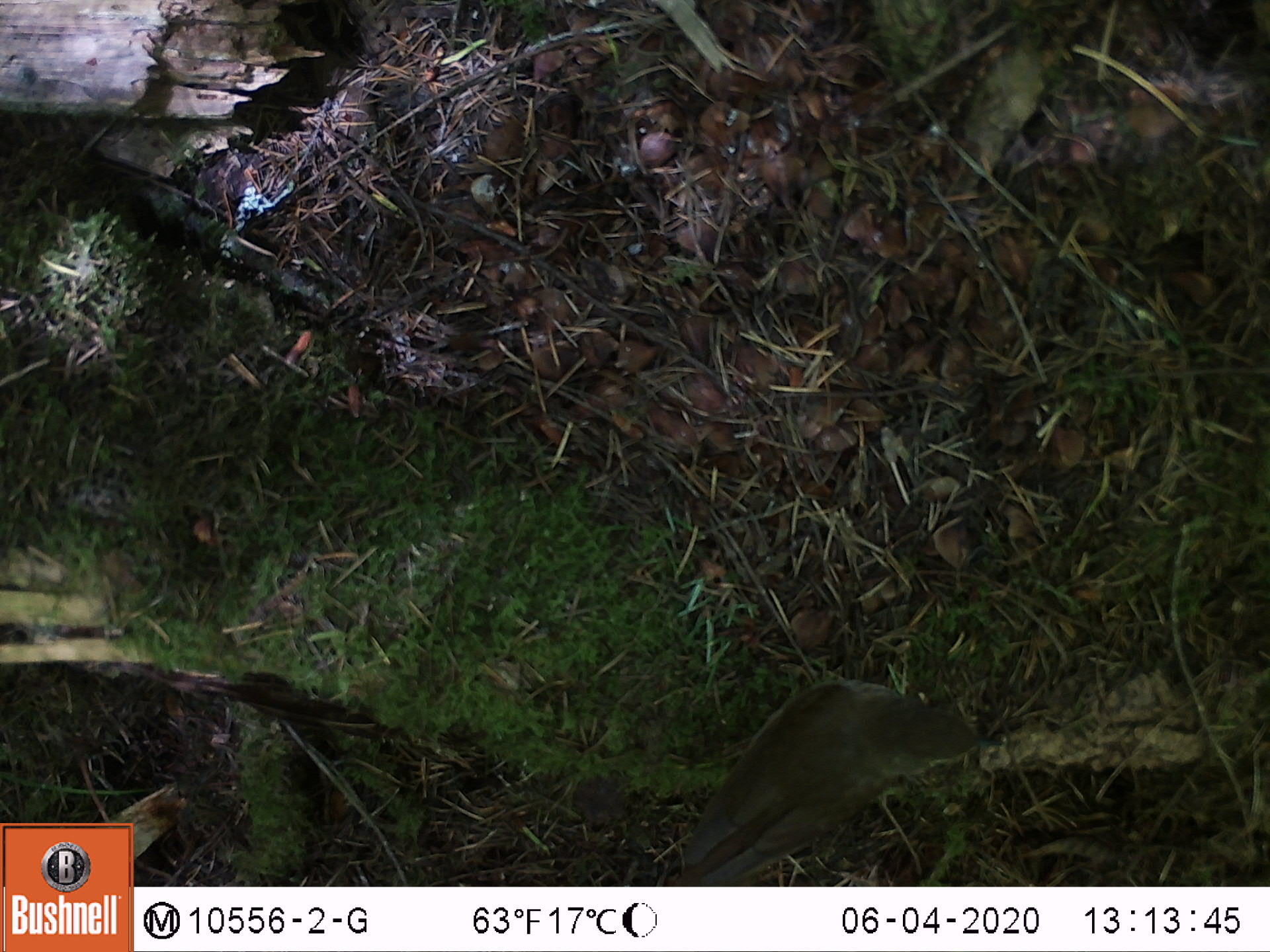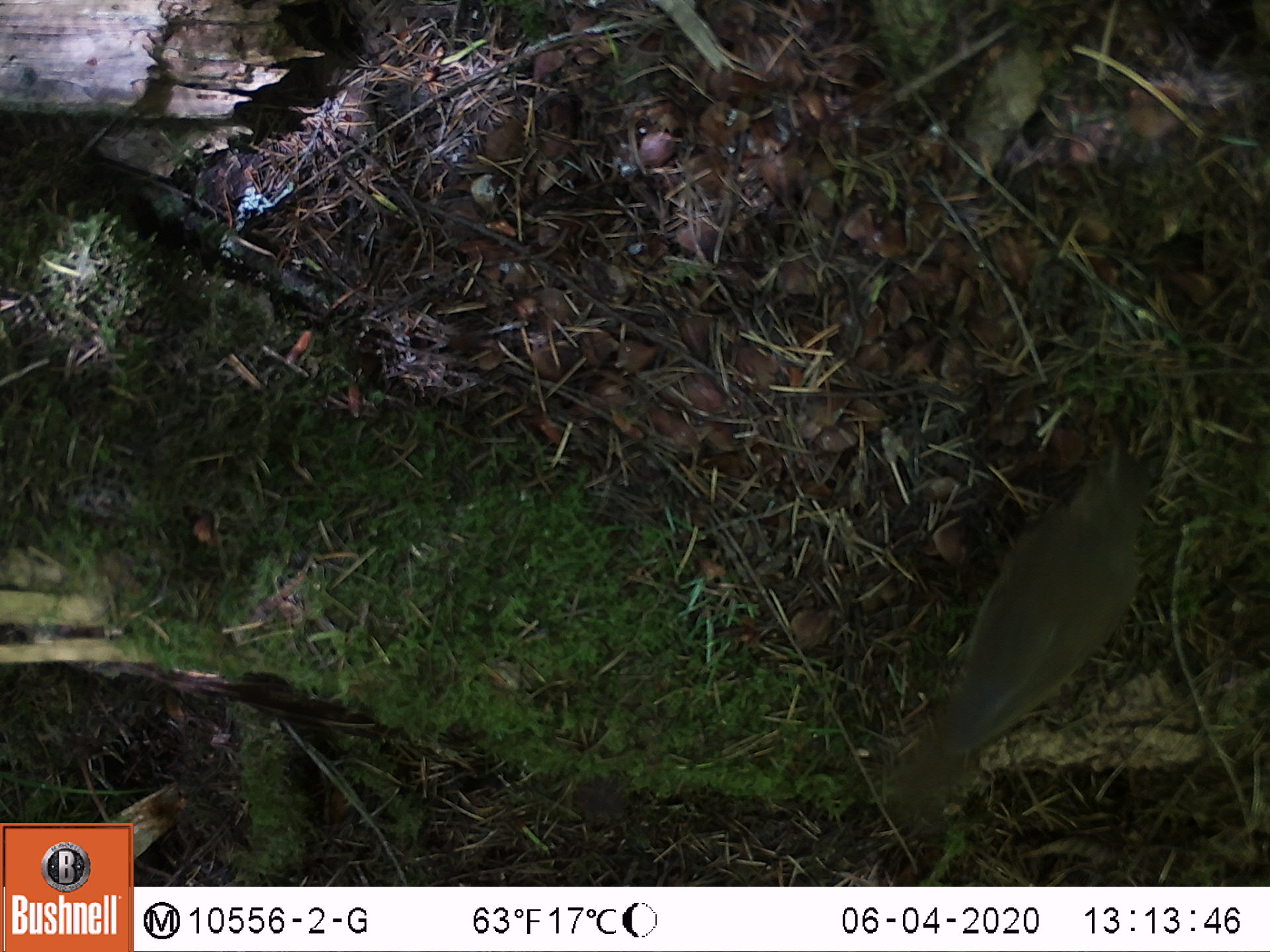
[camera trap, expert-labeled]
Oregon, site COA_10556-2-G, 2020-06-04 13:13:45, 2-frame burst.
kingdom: Animalia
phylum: Chordata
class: Aves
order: Passeriformes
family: Turdidae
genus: Catharus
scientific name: Catharus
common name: brown thrushes and nightingale-thrushes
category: catharus species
Catharus species (brown thrushes and nightingale-thrushes) (Catharus).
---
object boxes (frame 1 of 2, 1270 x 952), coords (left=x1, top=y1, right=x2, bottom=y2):
catharus species: (left=672, top=672, right=988, bottom=880)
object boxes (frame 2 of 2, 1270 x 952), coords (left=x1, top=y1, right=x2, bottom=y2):
catharus species: (left=910, top=432, right=1153, bottom=801)